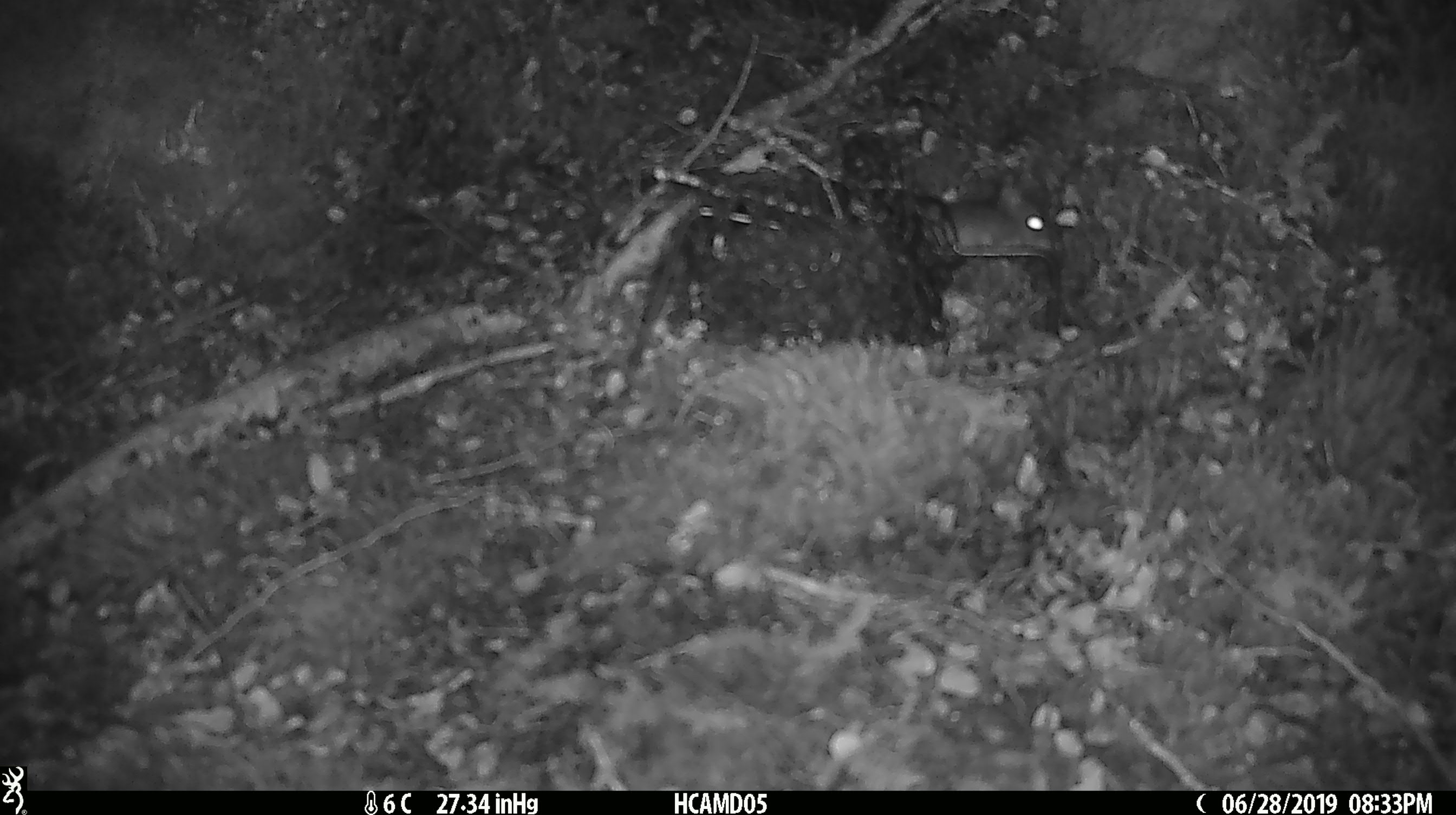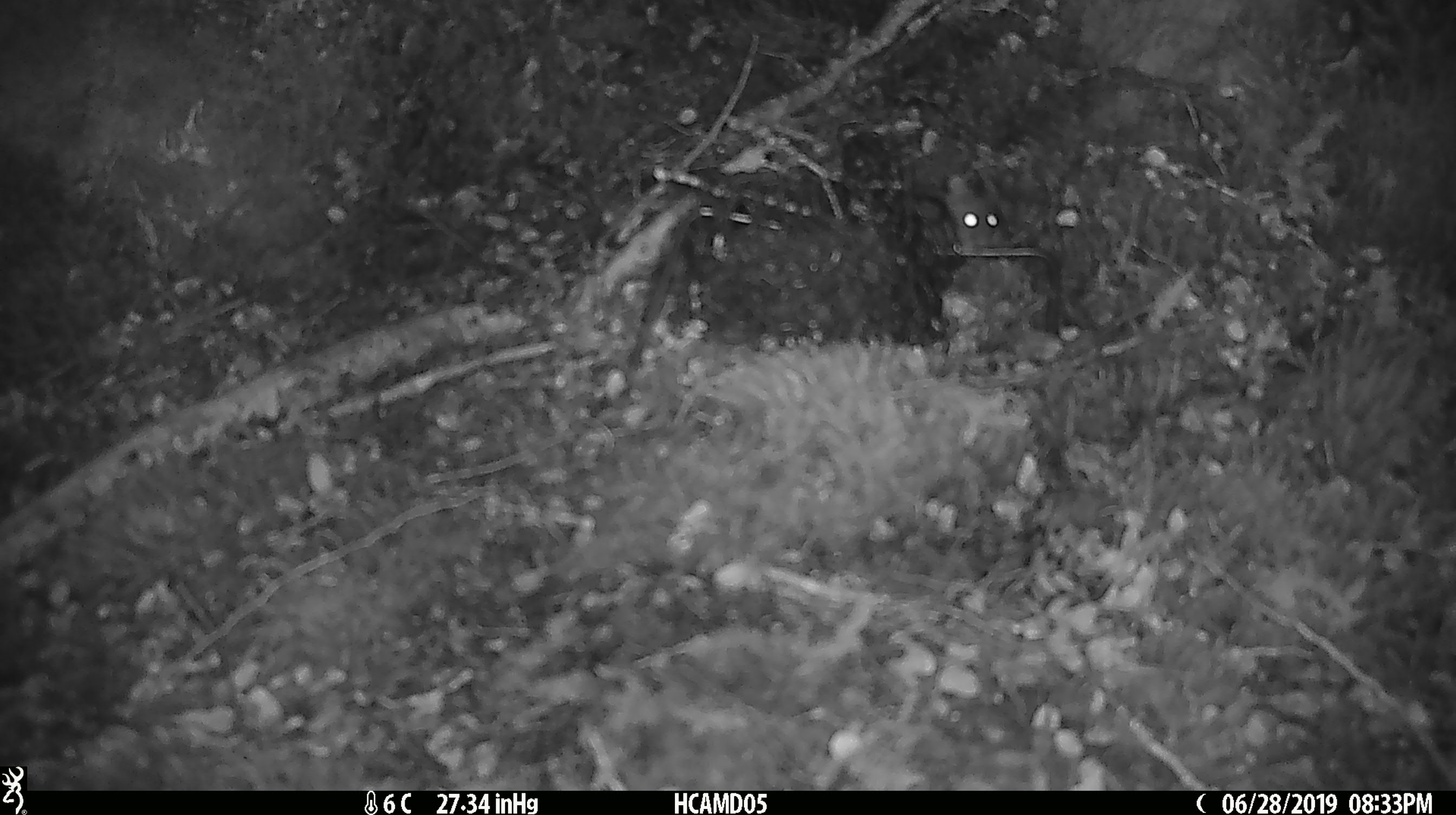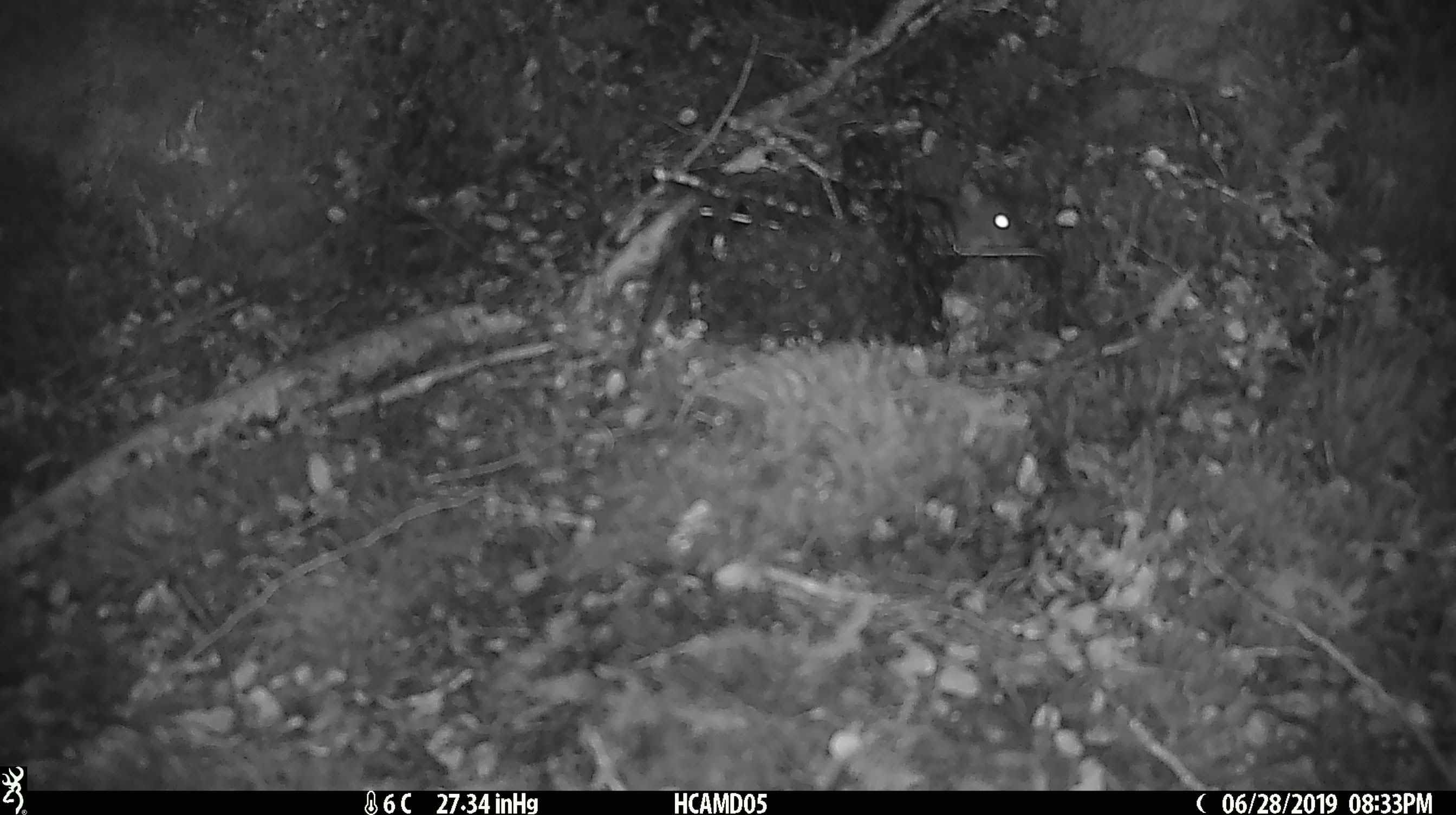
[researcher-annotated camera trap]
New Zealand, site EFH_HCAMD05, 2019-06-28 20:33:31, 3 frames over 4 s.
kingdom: Animalia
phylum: Chordata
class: Mammalia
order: Rodentia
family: Muridae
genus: Mus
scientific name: Mus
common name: mouse